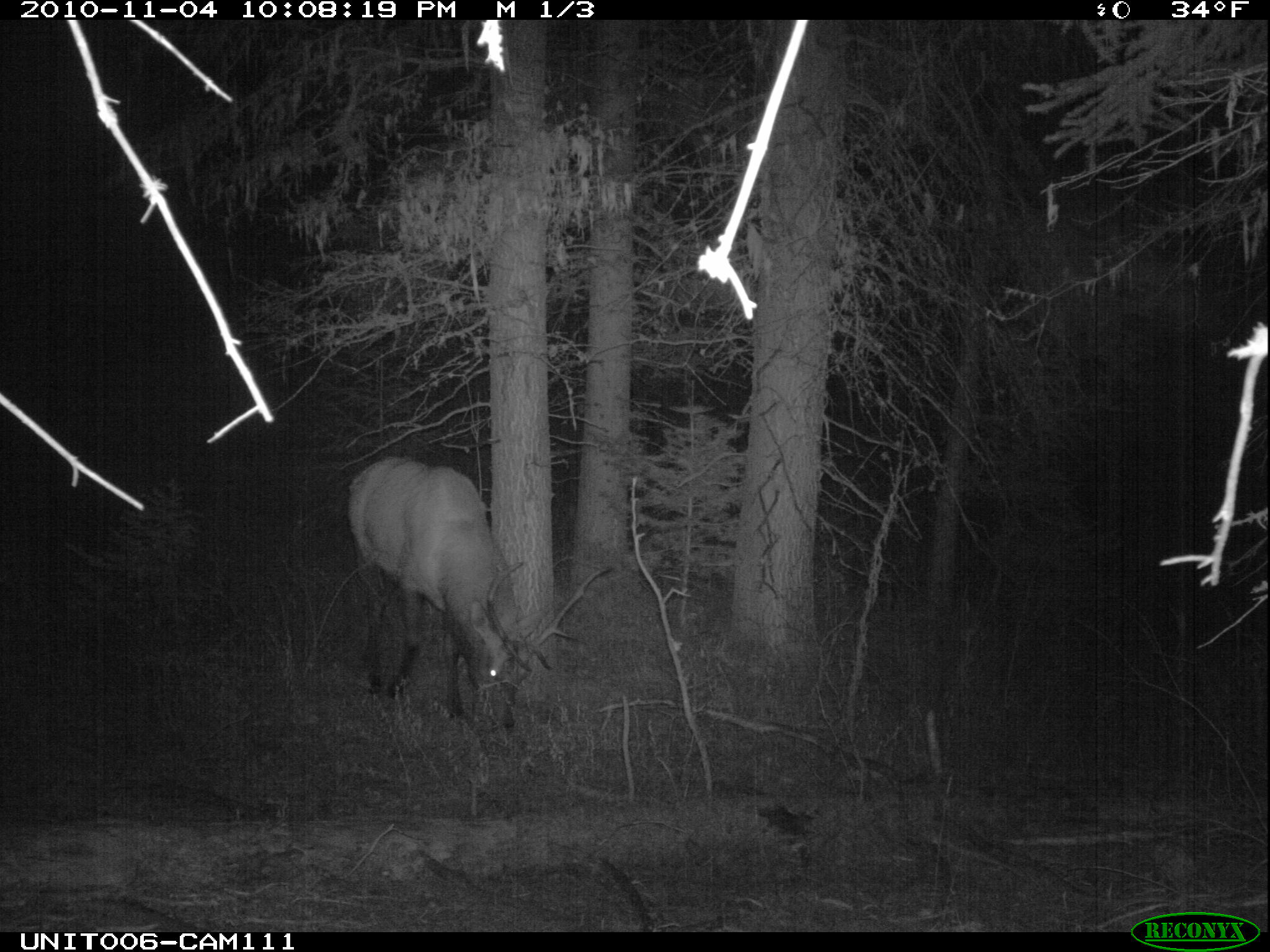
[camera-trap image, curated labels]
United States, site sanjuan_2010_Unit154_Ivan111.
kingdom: Animalia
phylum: Chordata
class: Mammalia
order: Artiodactyla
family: Cervidae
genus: Cervus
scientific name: Cervus elaphus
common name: red deer